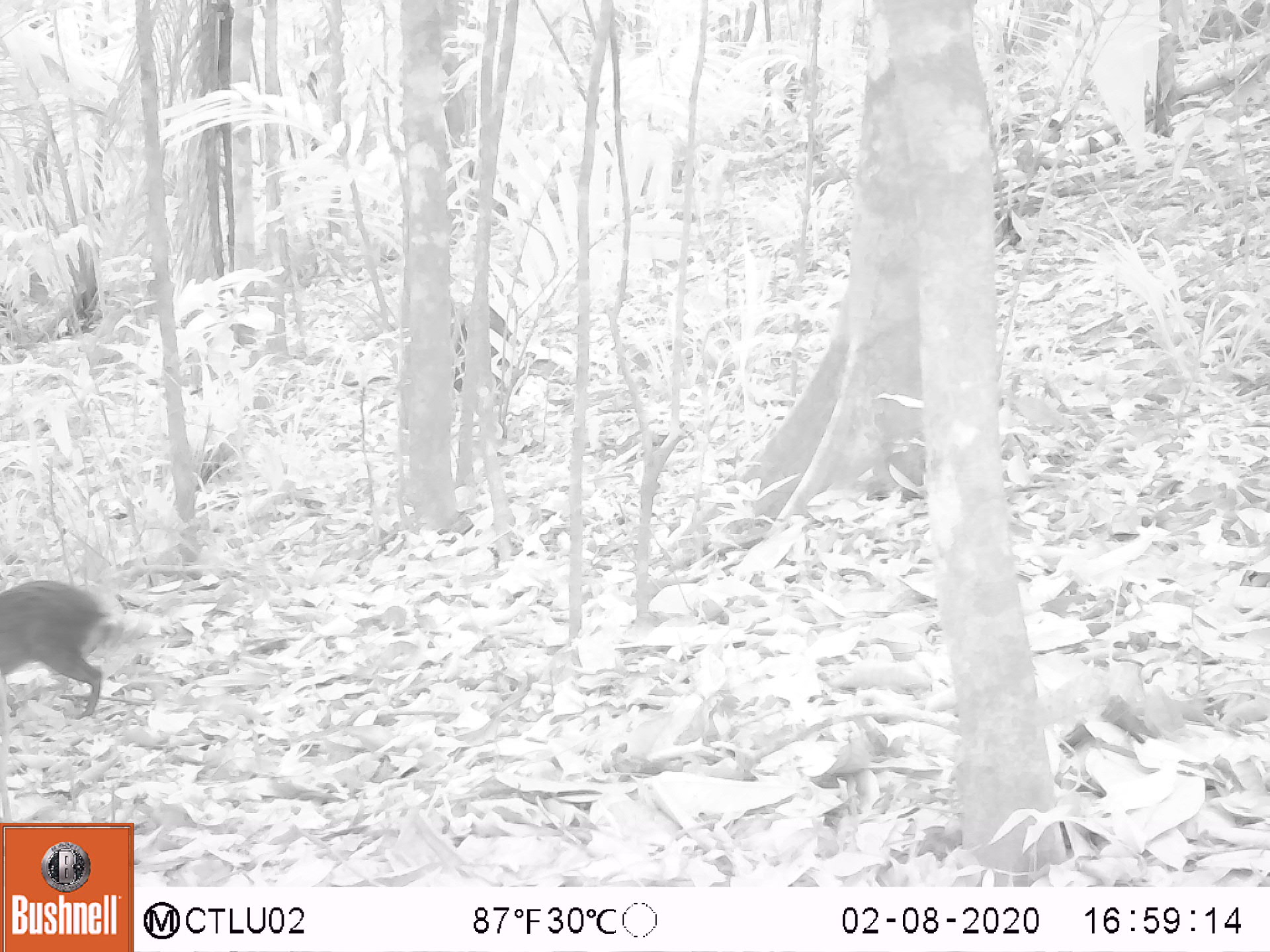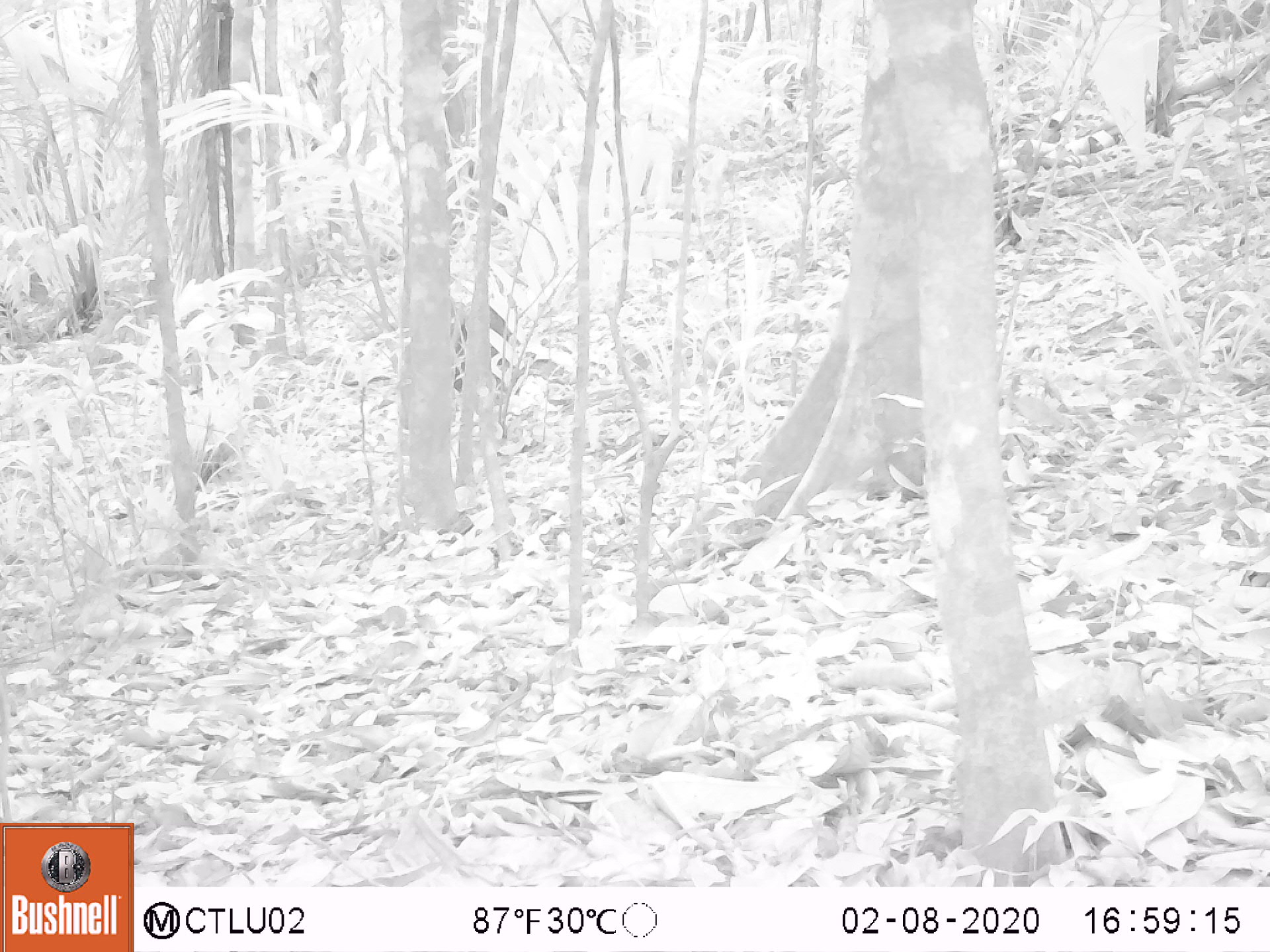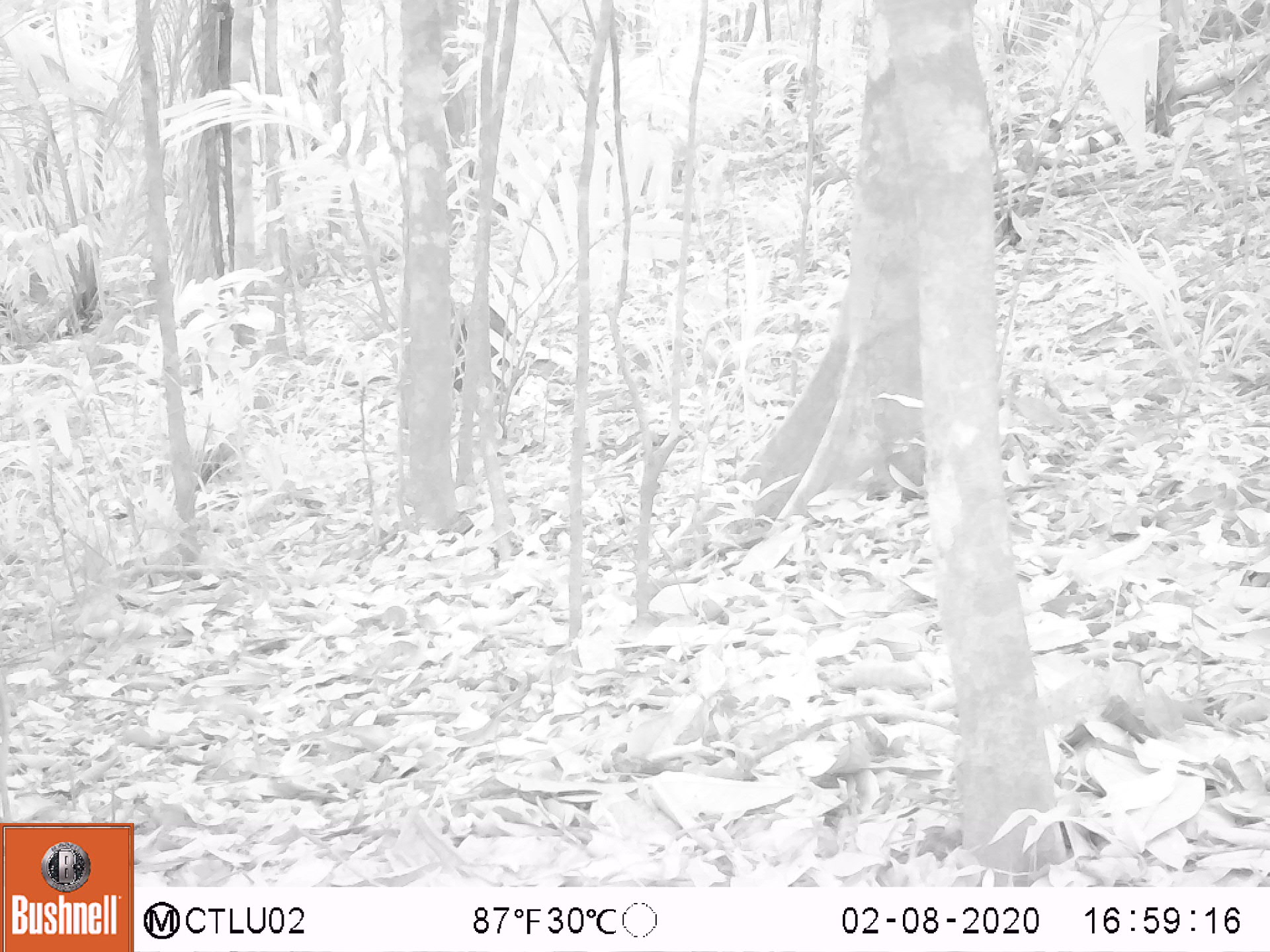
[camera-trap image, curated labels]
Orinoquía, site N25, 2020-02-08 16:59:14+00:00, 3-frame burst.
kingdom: Animalia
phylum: Chordata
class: Mammalia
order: Rodentia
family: Dasyproctidae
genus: Dasyprocta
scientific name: Dasyprocta fuliginosa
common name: black agouti